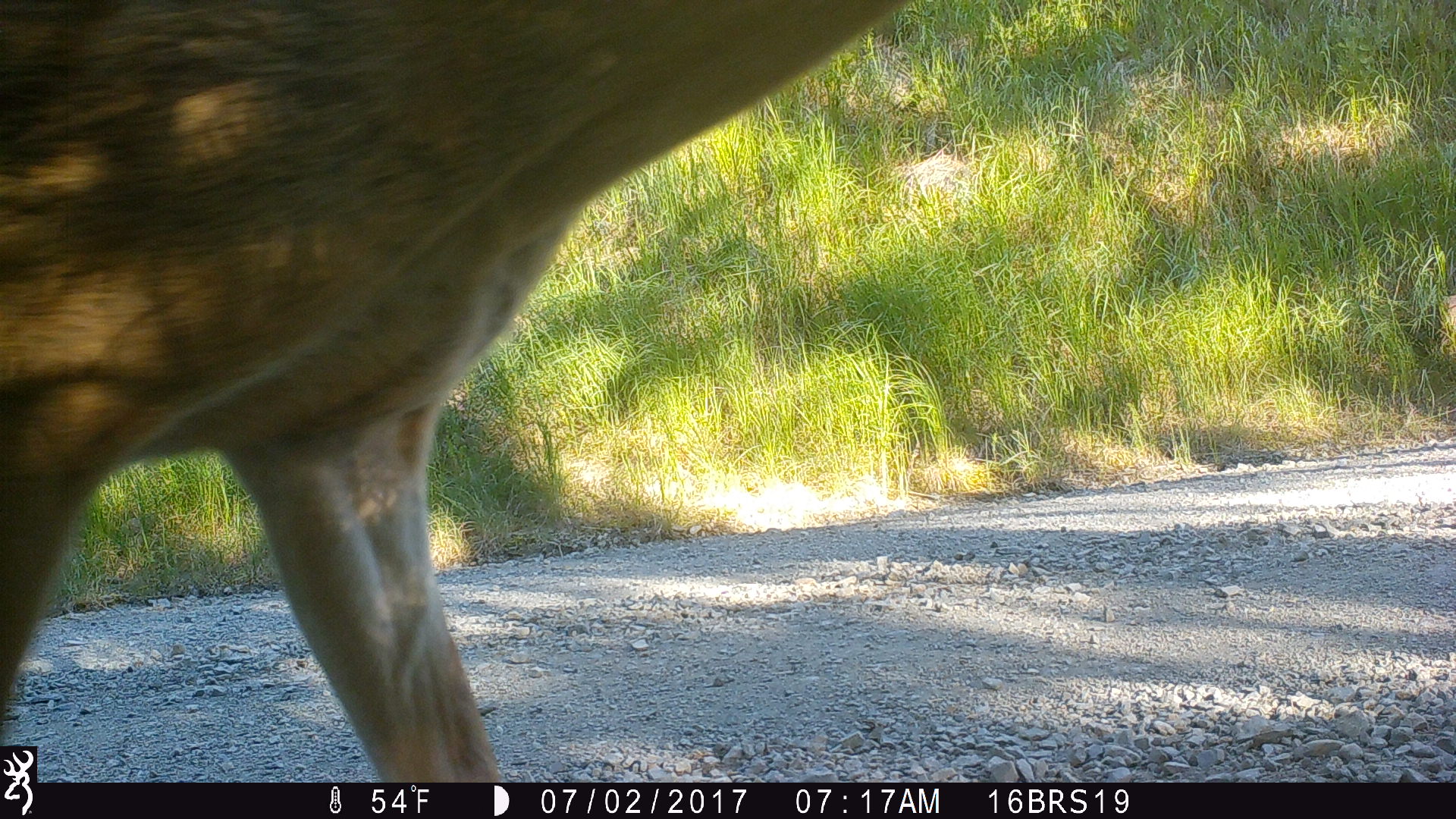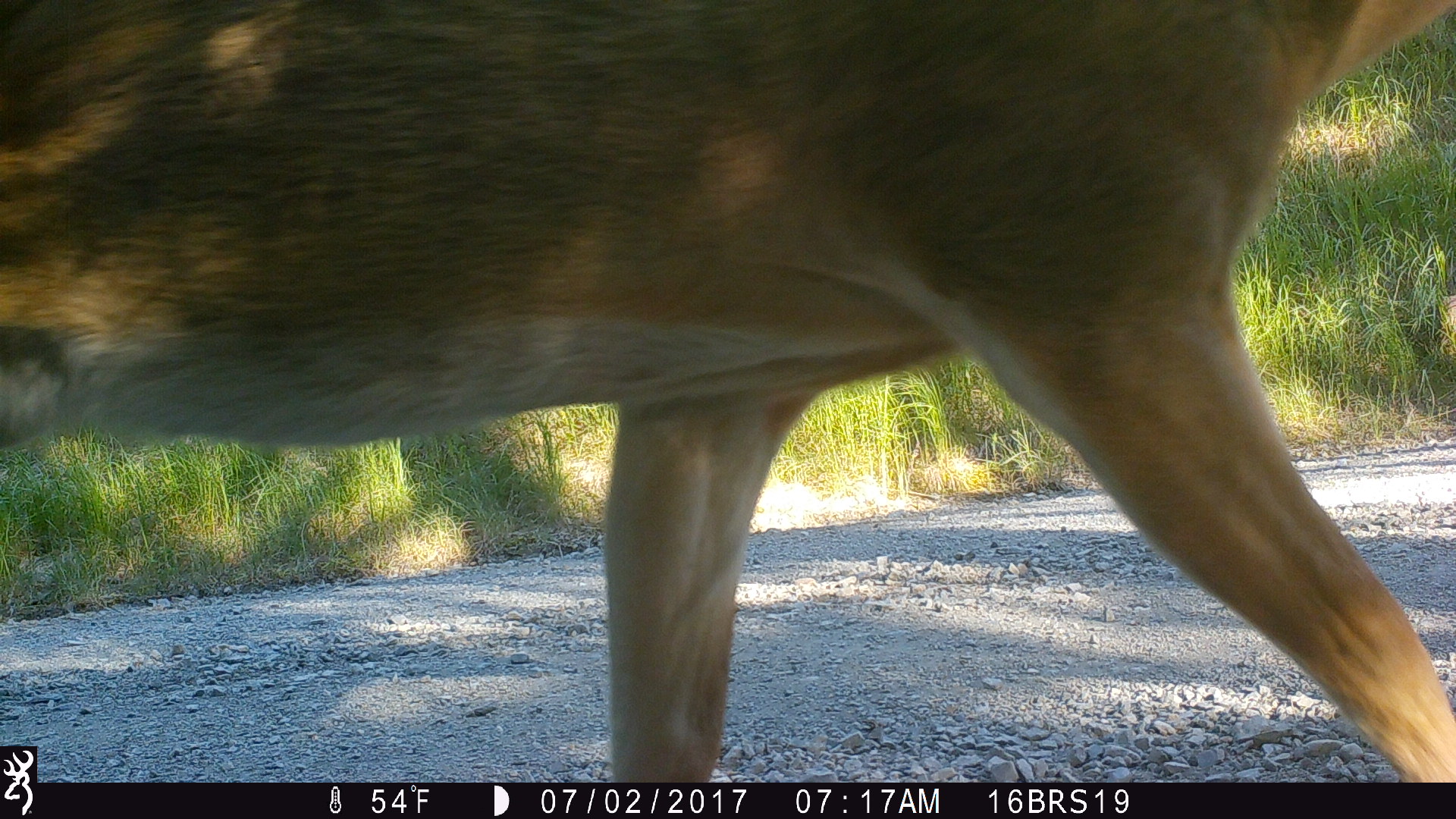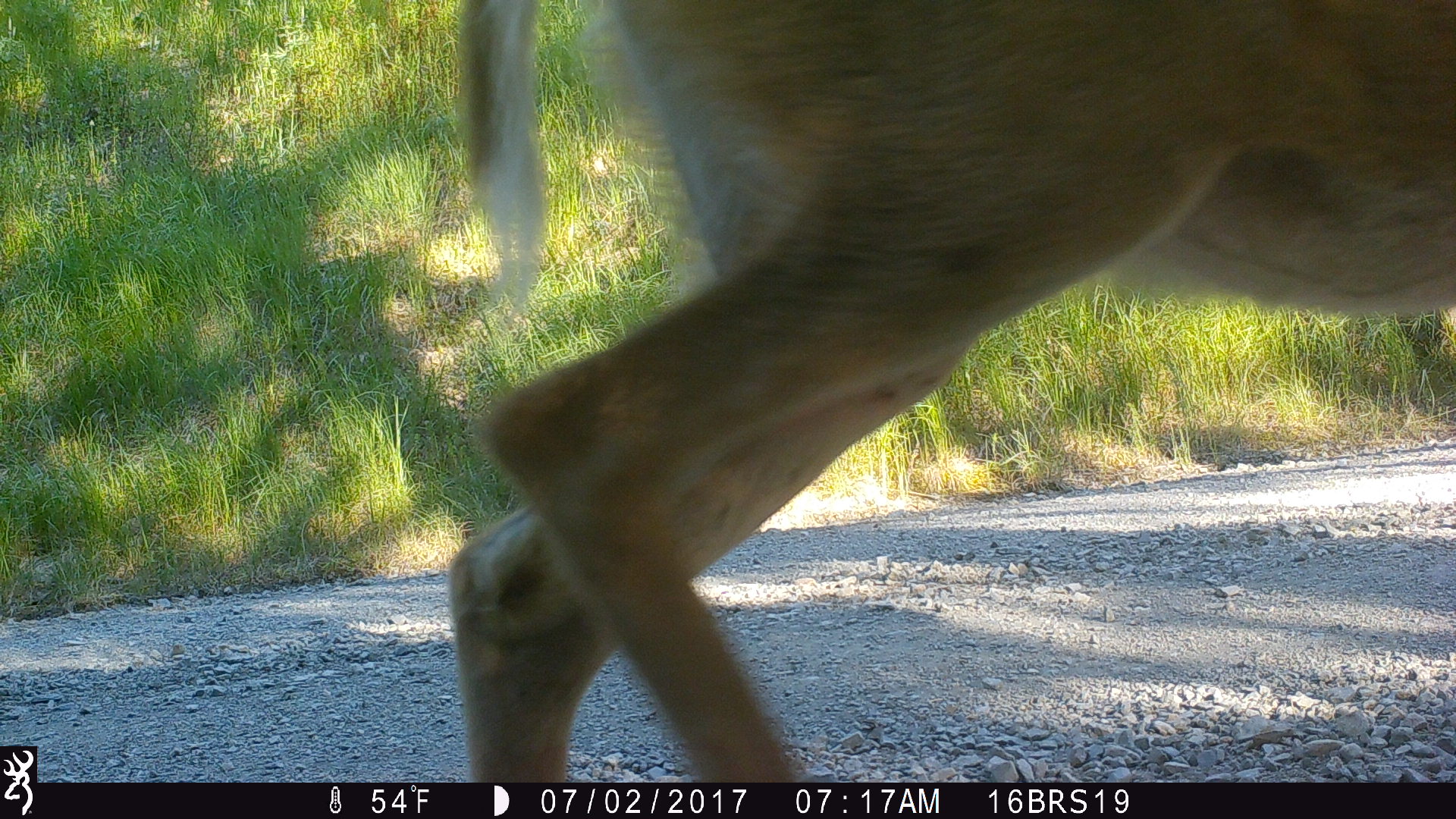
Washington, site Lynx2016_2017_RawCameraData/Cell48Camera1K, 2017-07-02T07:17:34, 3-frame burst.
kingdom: Animalia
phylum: Chordata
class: Mammalia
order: Artiodactyla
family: Cervidae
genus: Odocoileus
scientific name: Odocoileus virginianus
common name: white-tailed deer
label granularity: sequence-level